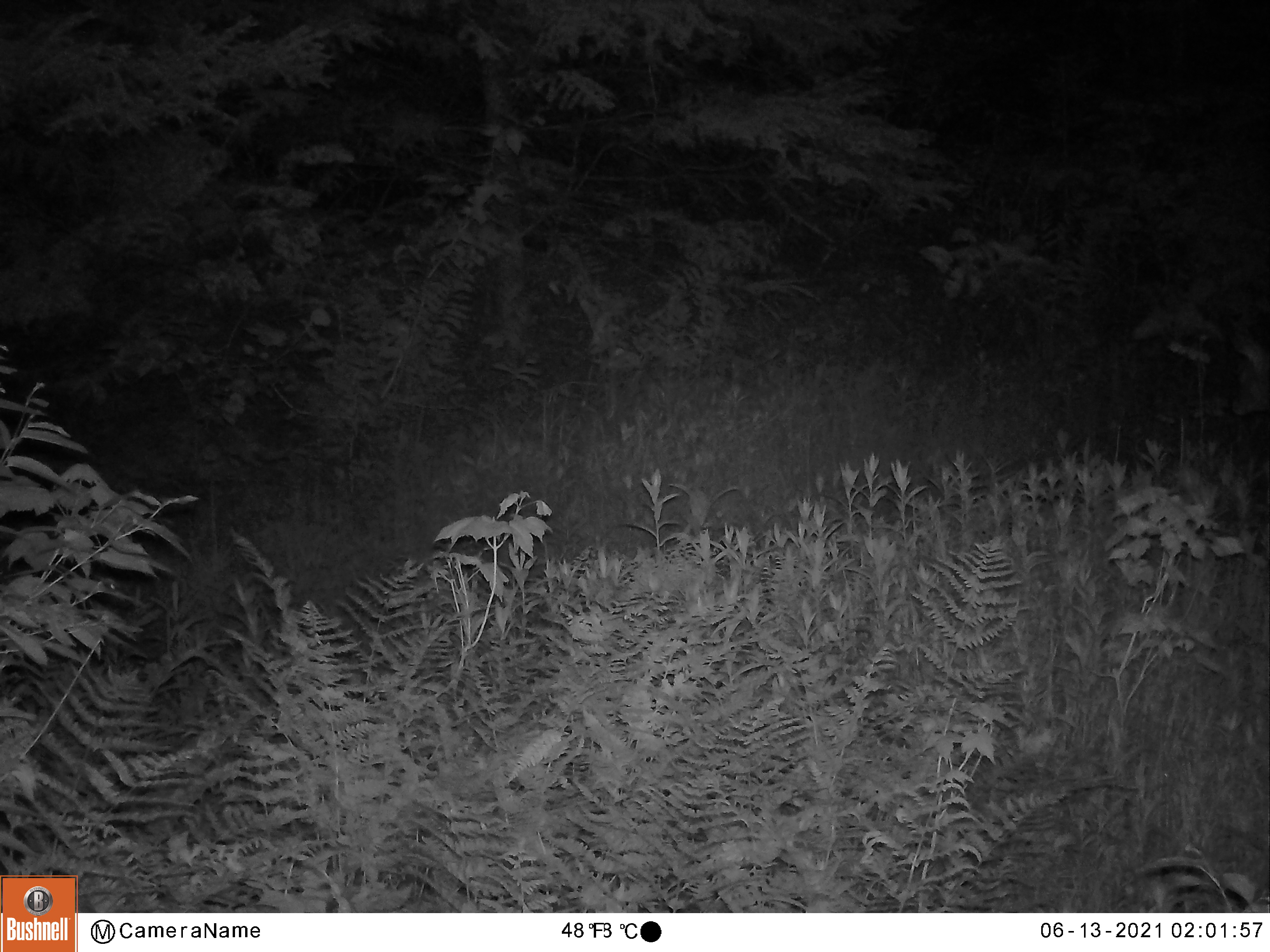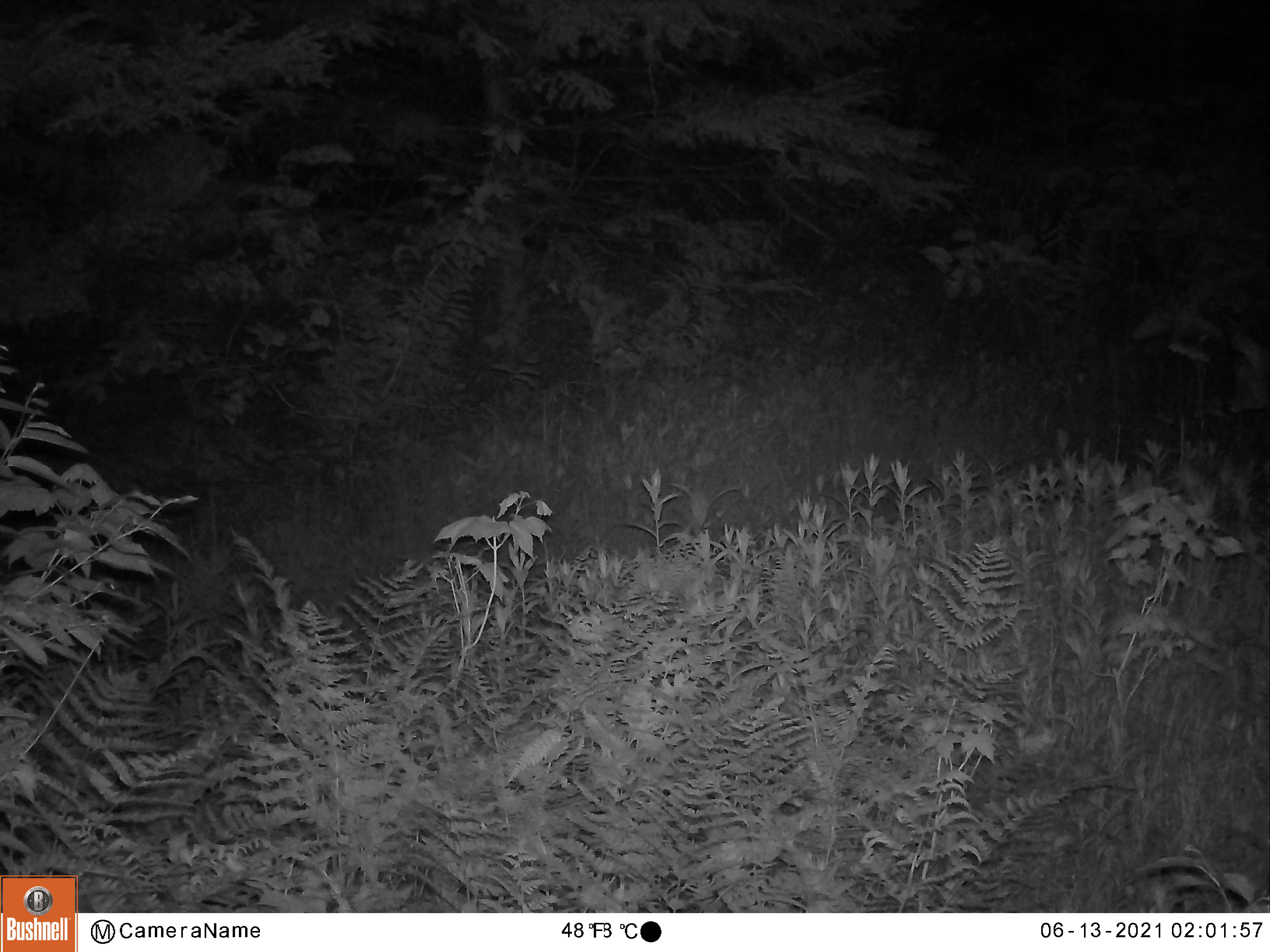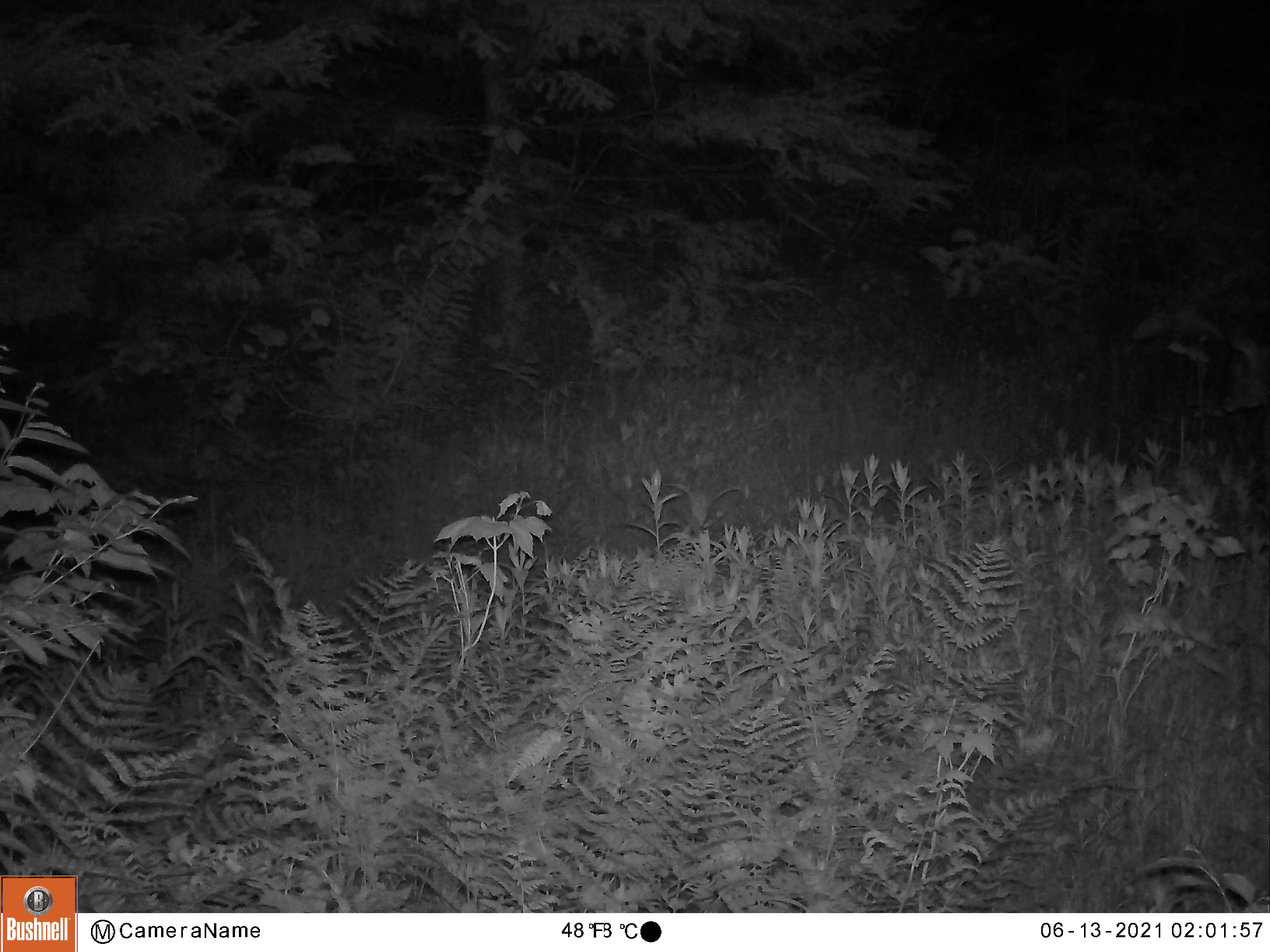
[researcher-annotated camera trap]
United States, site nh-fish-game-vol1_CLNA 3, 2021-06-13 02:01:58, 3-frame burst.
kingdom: Animalia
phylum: Chordata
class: Mammalia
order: Artiodactyla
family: Cervidae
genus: Odocoileus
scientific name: Odocoileus virginianus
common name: white-tailed deer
White-tailed deer (Odocoileus virginianus).